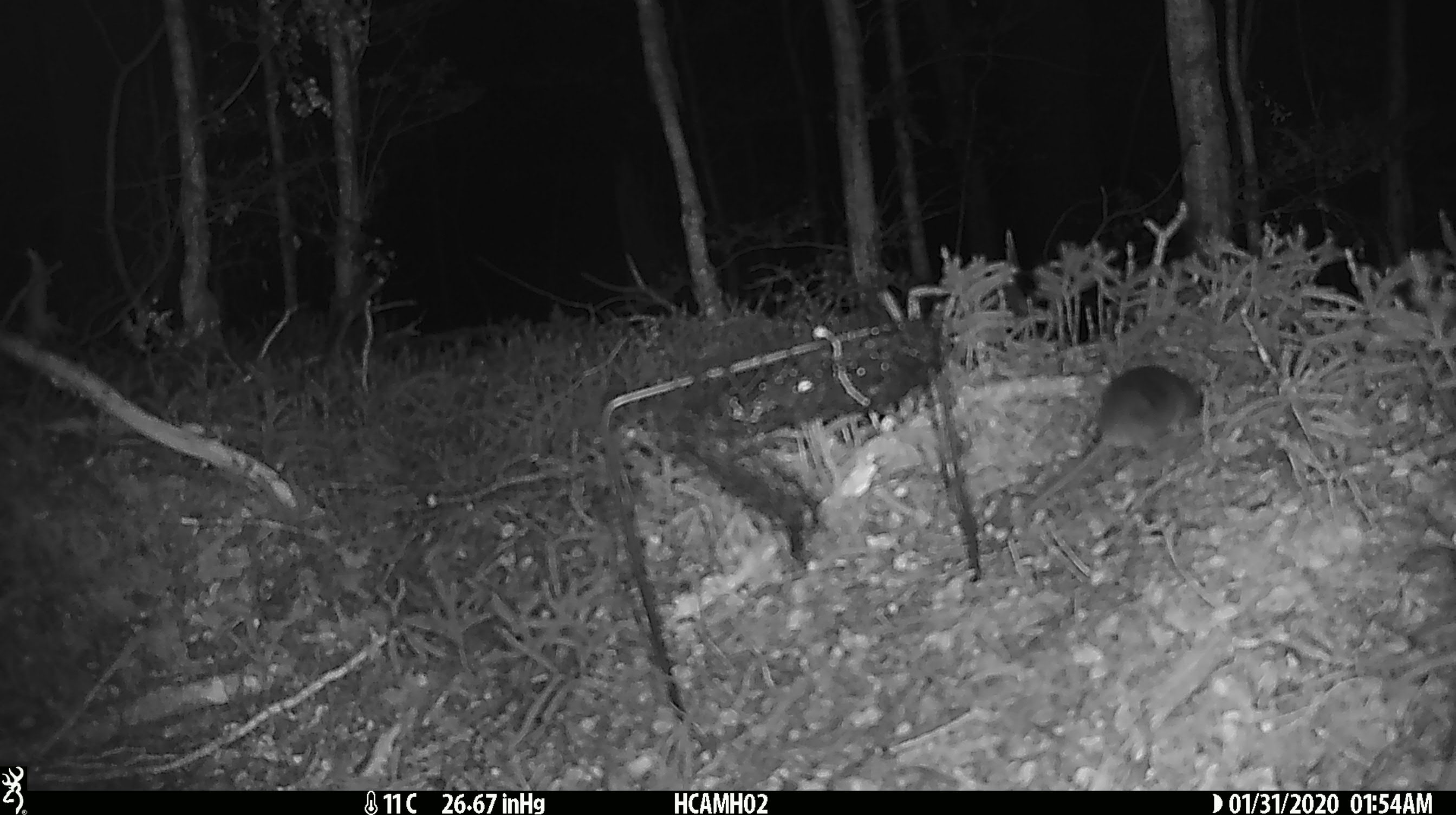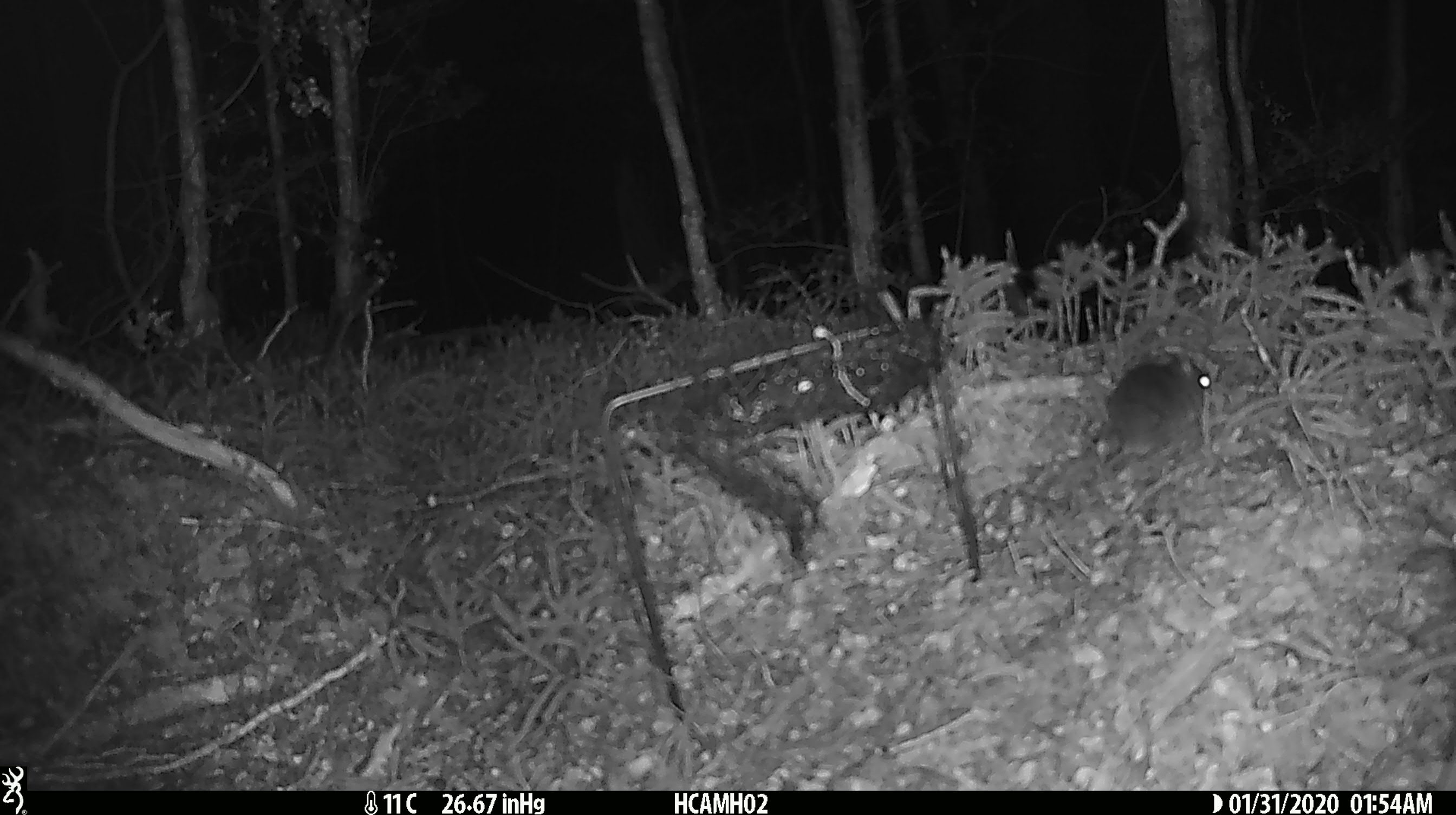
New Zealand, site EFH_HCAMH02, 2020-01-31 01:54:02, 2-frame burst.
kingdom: Animalia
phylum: Chordata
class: Mammalia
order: Rodentia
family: Muridae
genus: Mus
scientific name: Mus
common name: mouse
Mouse (Mus).